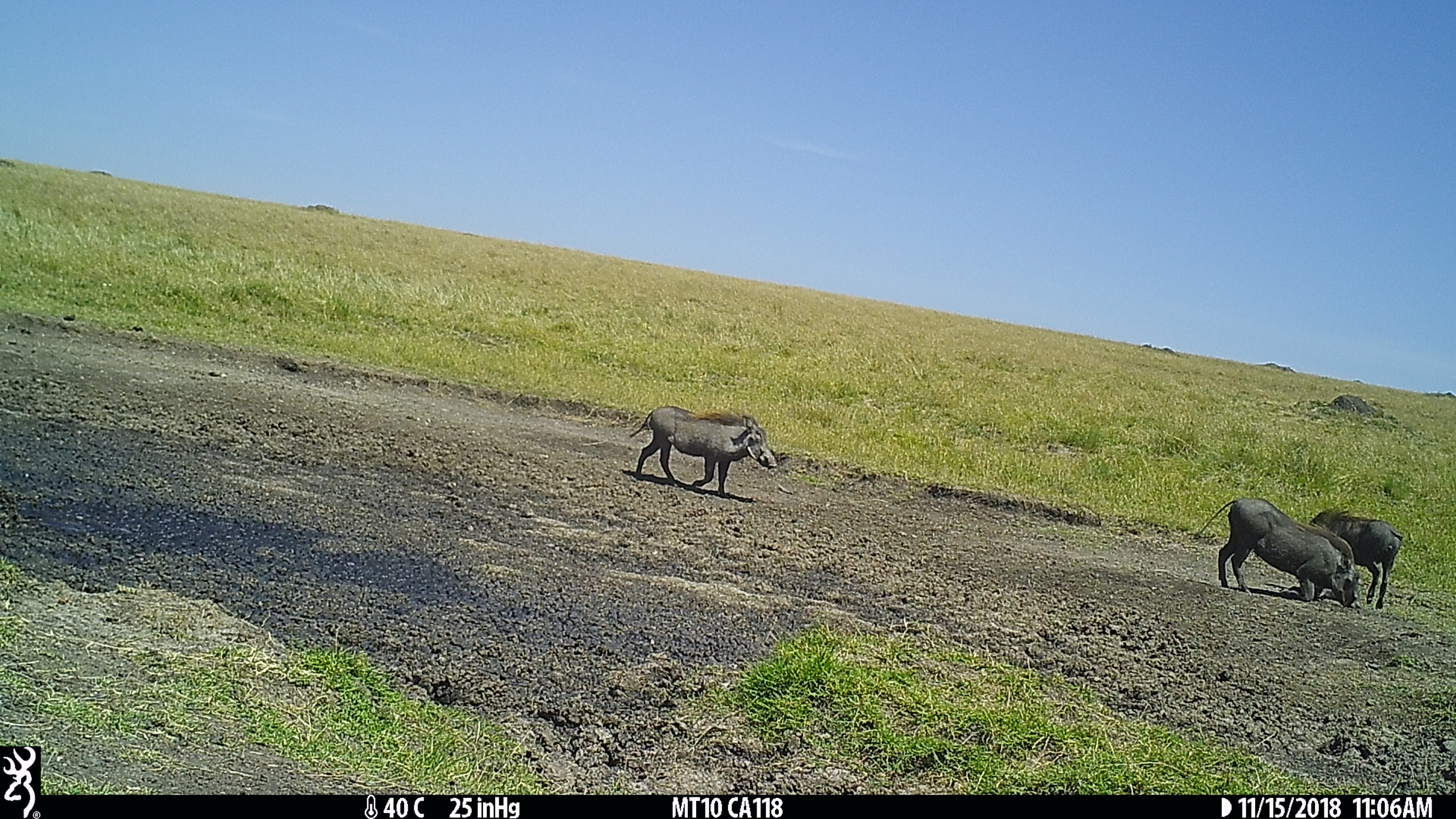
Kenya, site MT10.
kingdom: Animalia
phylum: Chordata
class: Mammalia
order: Artiodactyla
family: Suidae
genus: Phacochoerus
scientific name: Phacochoerus africanus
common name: common warthog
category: warthog